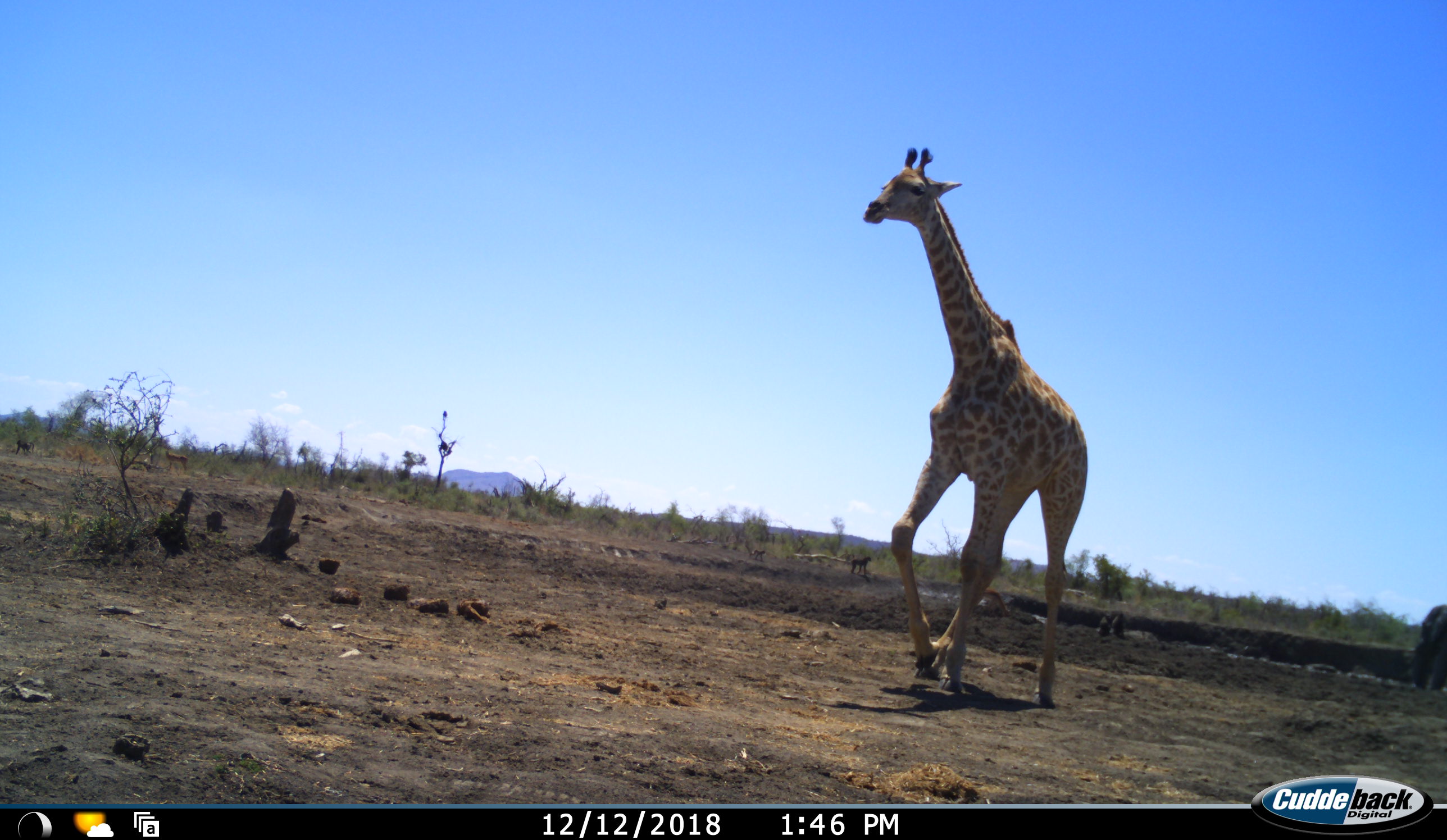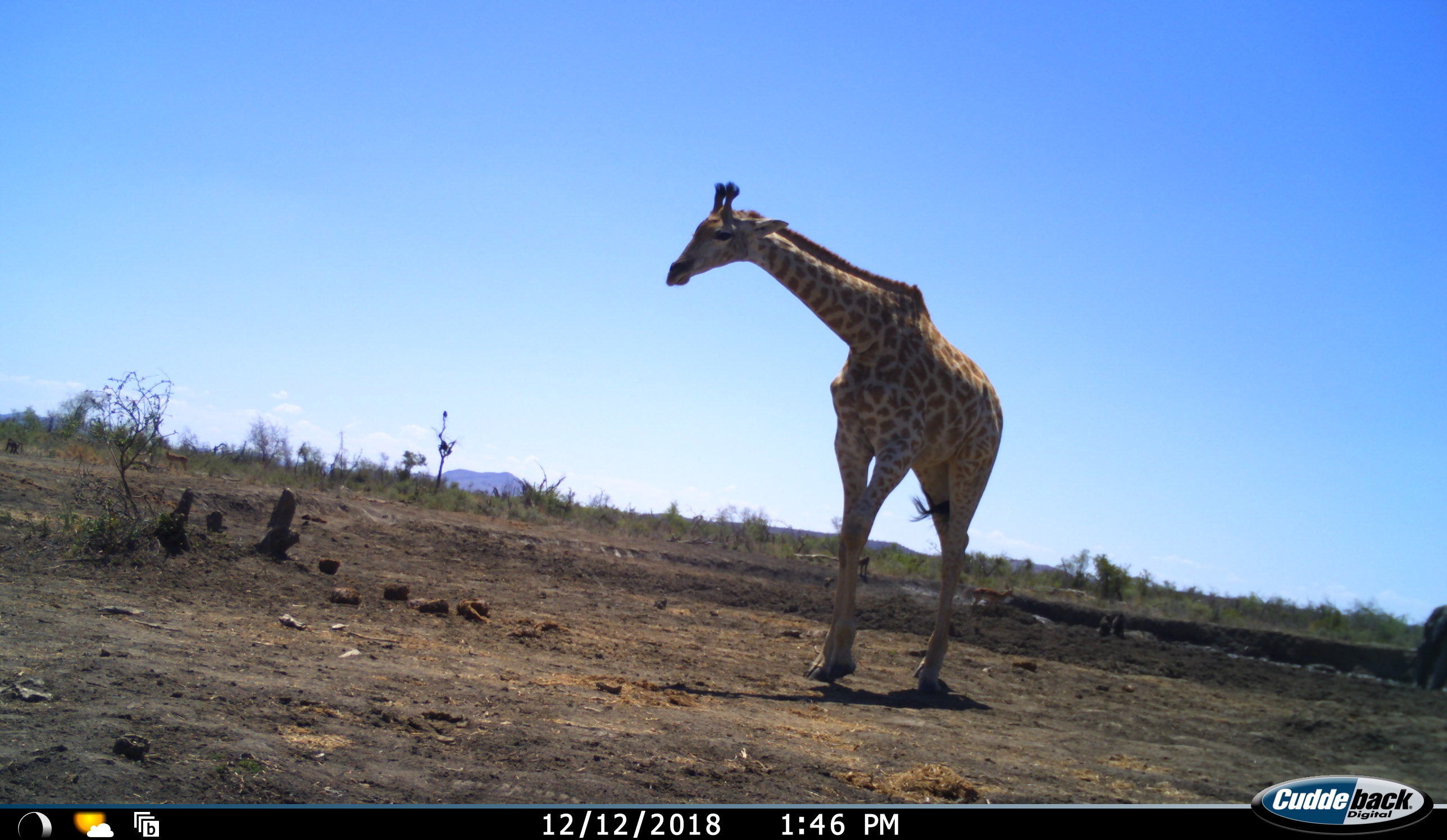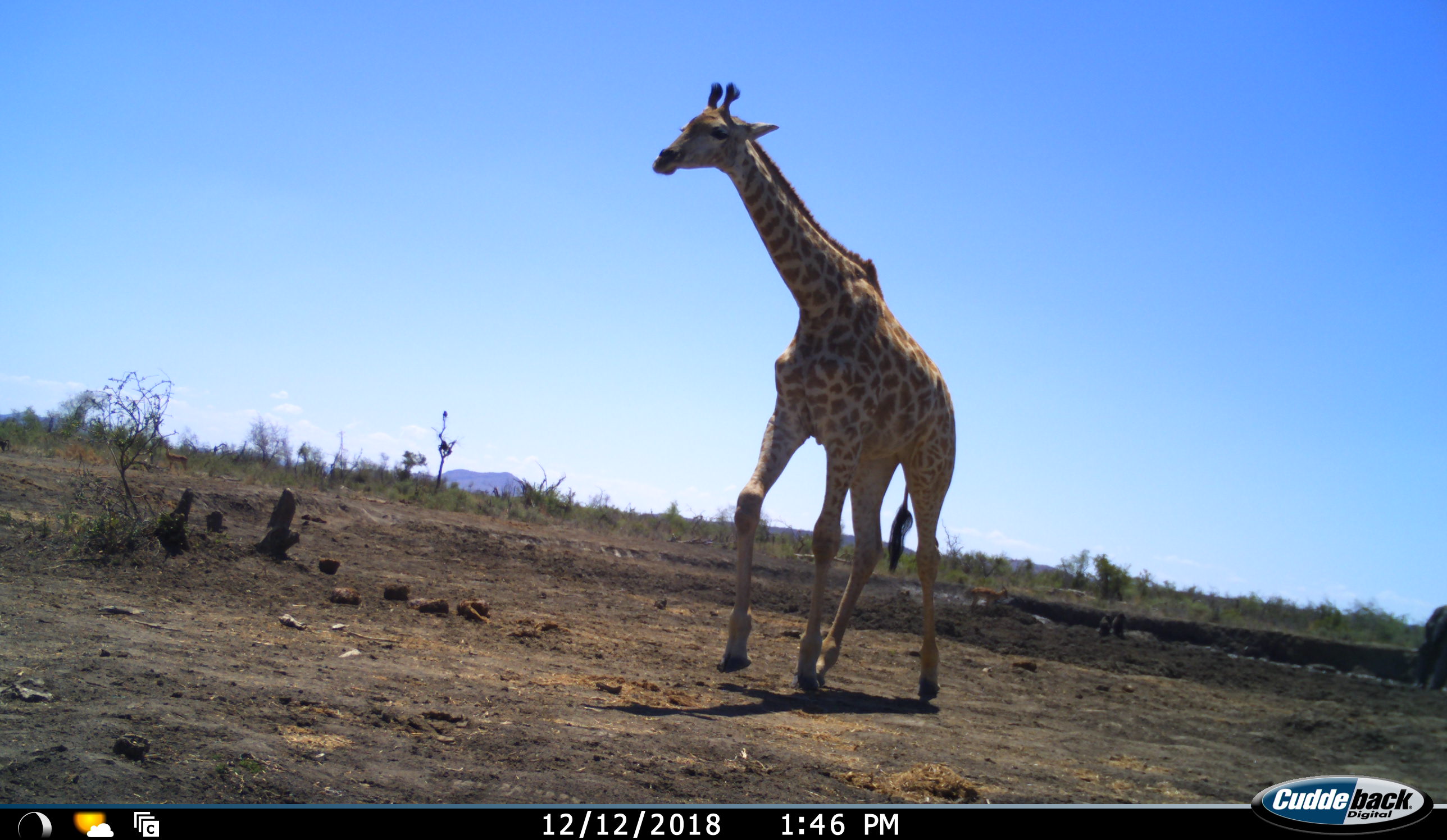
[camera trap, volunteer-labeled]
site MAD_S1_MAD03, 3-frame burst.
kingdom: Animalia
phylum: Chordata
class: Mammalia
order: Primates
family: Cercopithecidae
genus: Papio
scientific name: Papio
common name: baboon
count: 4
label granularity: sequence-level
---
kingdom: Animalia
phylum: Chordata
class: Mammalia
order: Artiodactyla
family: Giraffidae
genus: Giraffa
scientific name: Giraffa camelopardalis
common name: giraffe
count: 1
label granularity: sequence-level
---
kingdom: Animalia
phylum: Chordata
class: Mammalia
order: Artiodactyla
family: Bovidae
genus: Aepyceros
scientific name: Aepyceros melampus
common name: impala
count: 1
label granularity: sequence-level